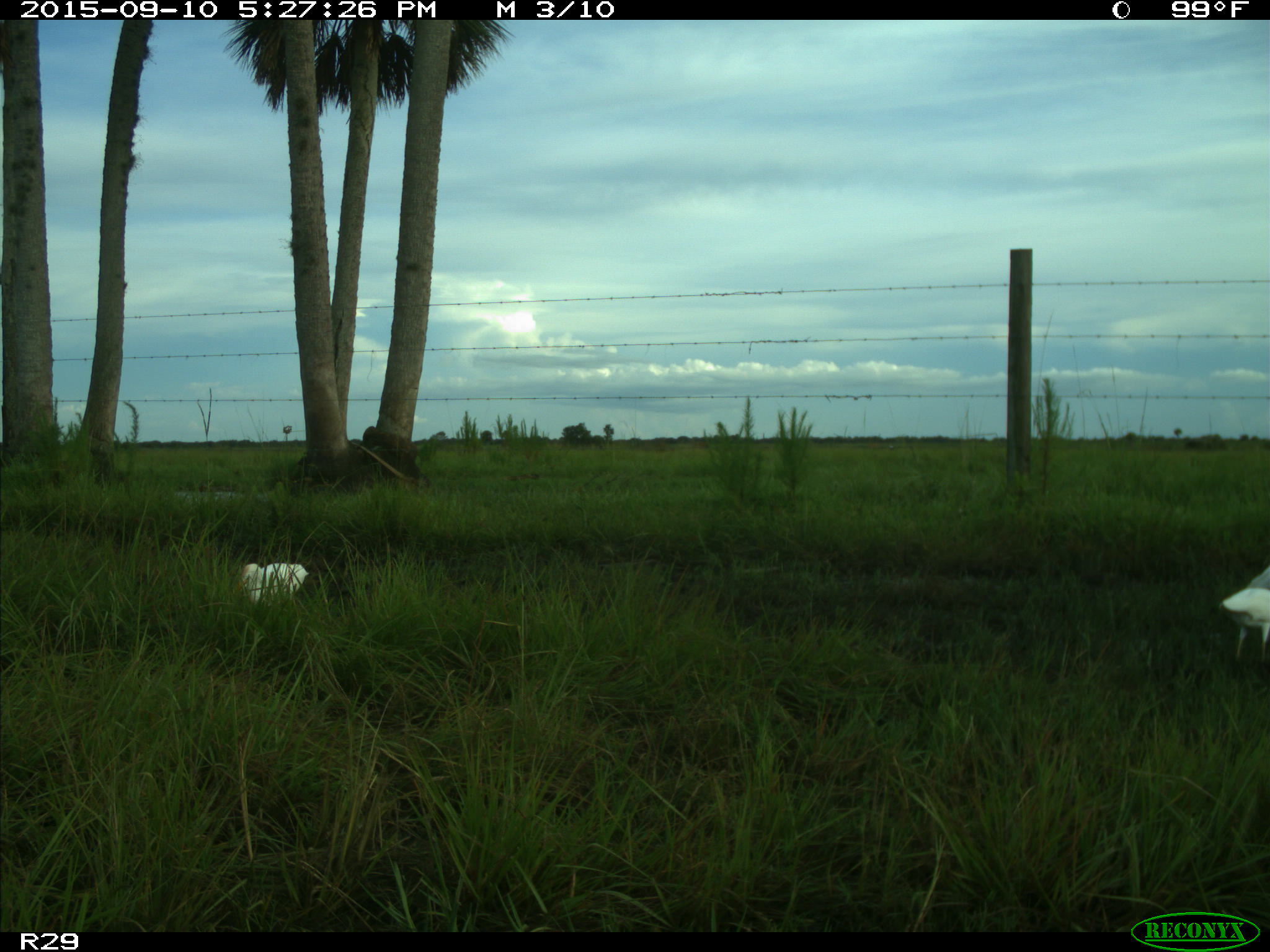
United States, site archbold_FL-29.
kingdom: Animalia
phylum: Chordata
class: Aves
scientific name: Aves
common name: birds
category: unidentified bird